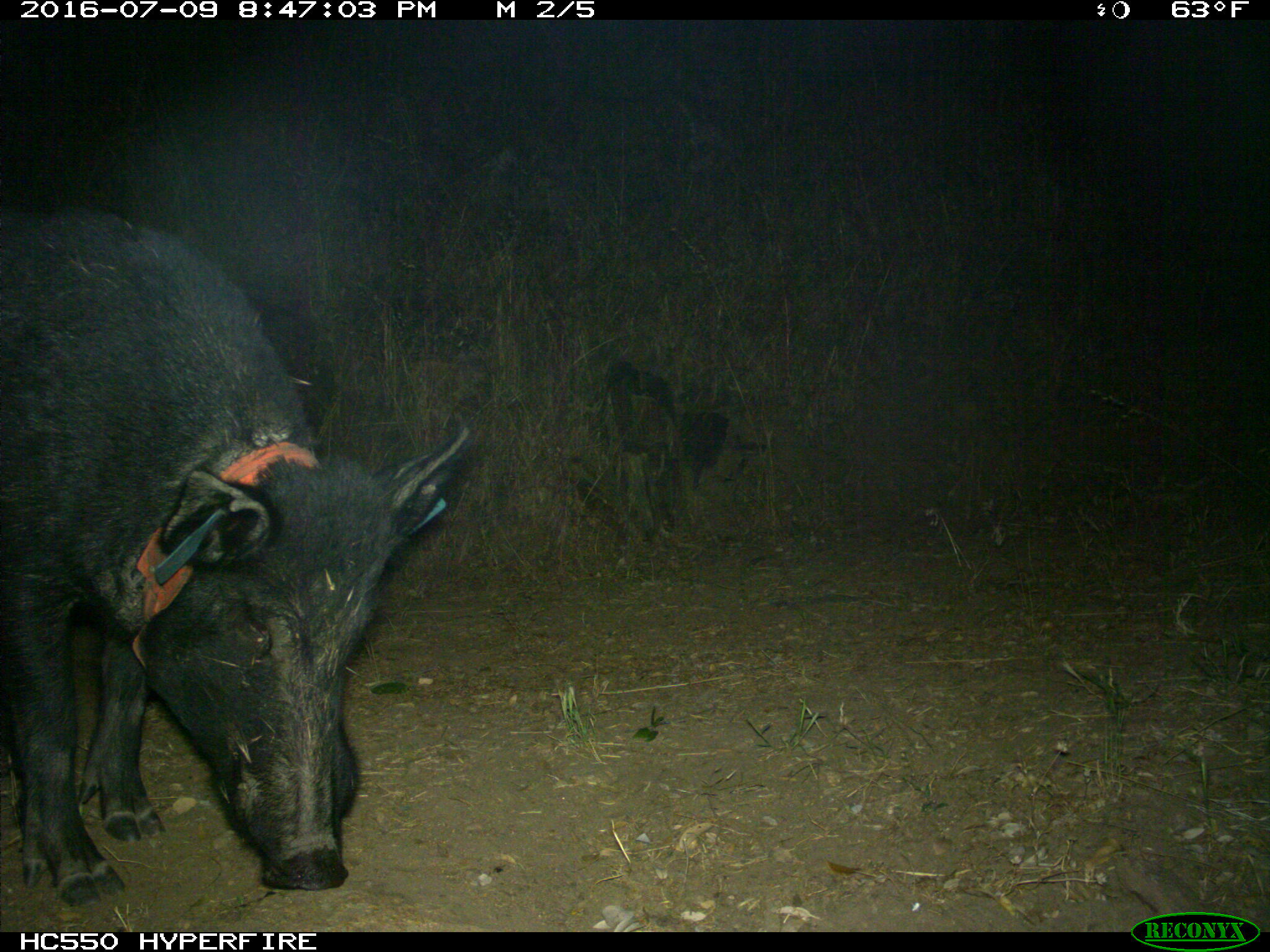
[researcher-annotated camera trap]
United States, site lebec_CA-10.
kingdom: Animalia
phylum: Chordata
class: Mammalia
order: Artiodactyla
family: Suidae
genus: Sus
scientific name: Sus scrofa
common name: wild boar